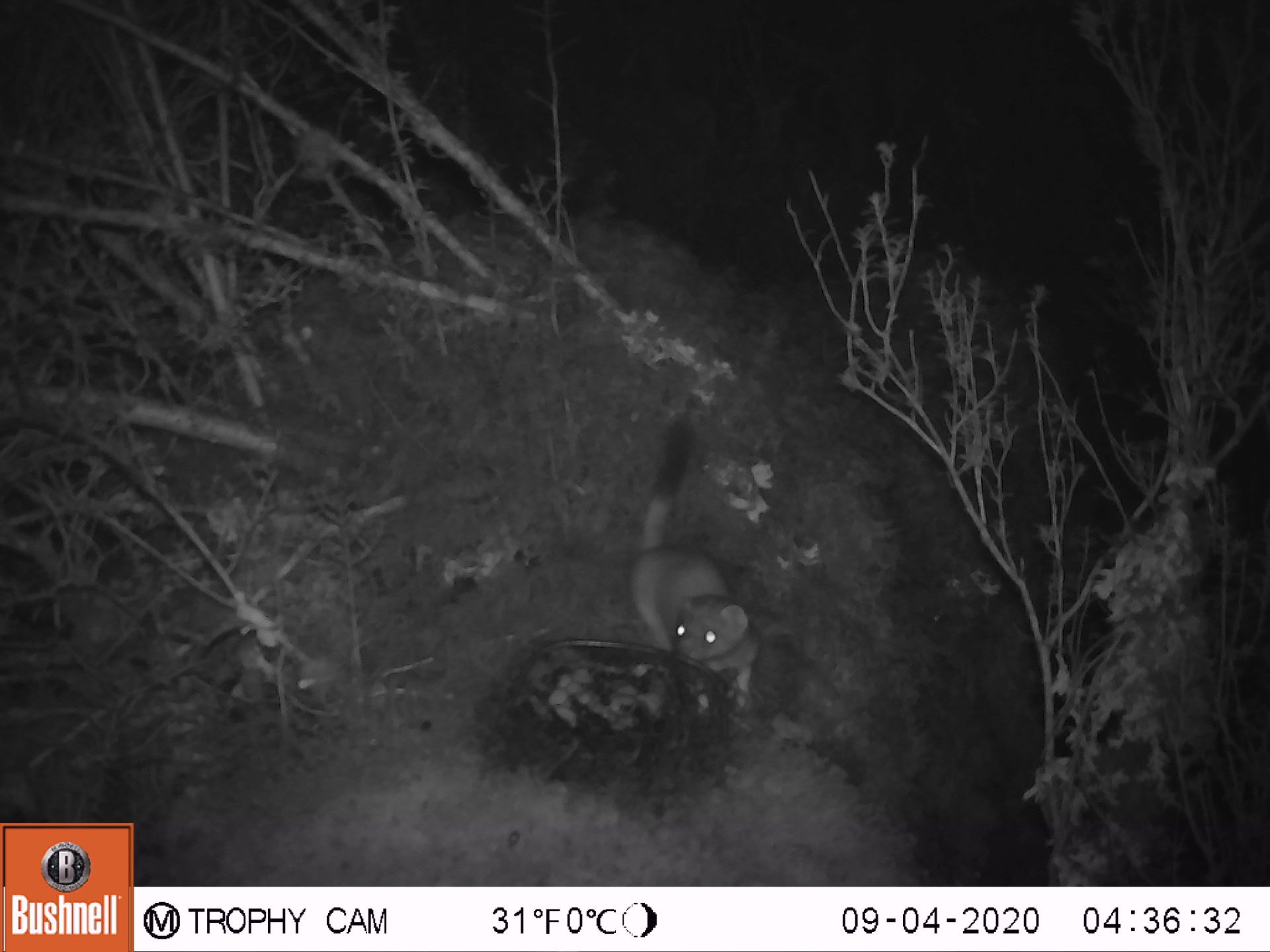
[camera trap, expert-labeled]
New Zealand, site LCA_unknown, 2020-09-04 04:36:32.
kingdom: Animalia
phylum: Chordata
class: Mammalia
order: Carnivora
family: Mustelidae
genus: Mustela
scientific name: Mustela erminea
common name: stoat